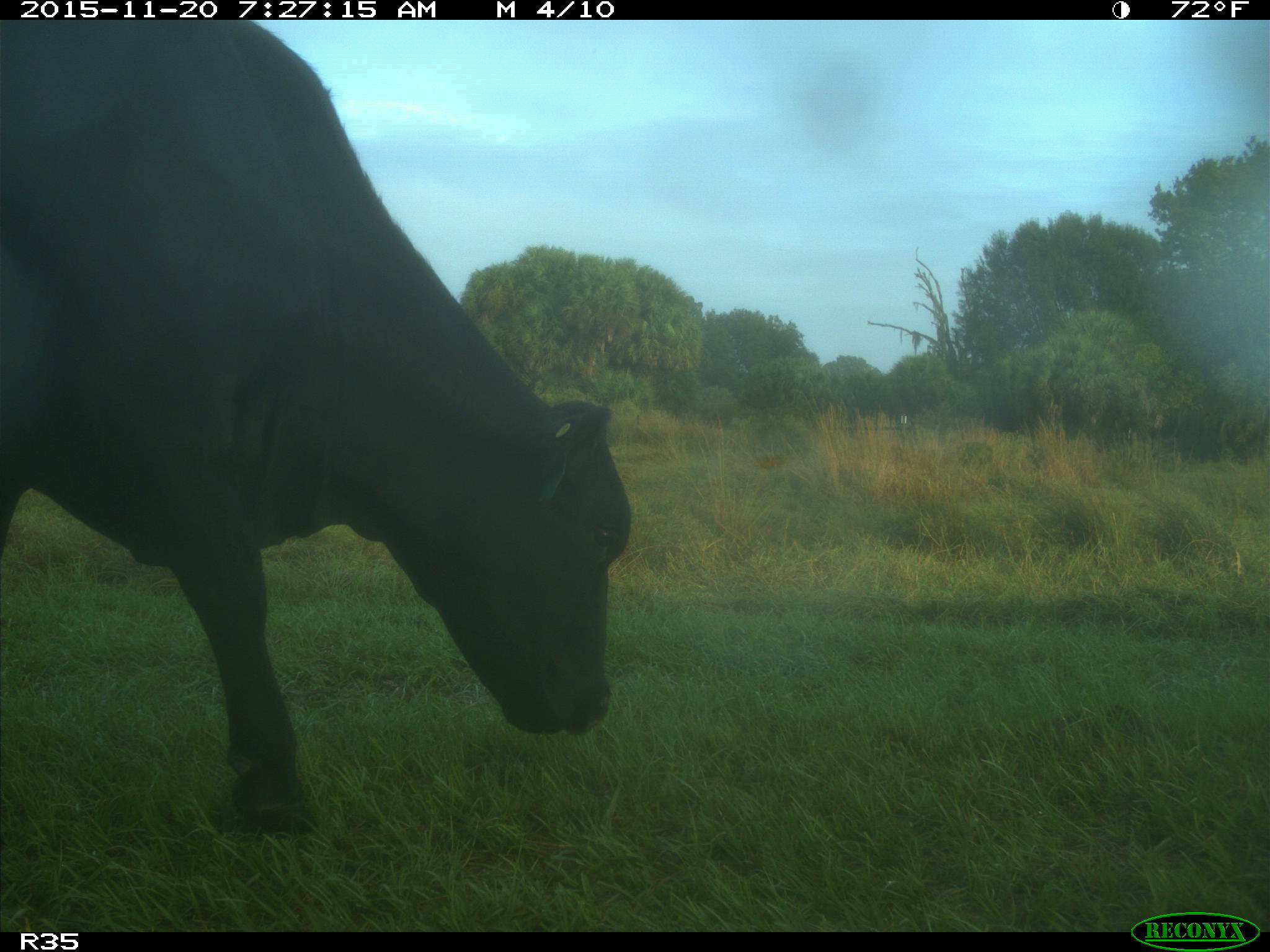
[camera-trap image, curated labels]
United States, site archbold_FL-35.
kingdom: Animalia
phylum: Chordata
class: Mammalia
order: Artiodactyla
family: Bovidae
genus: Bos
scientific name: Bos taurus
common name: domestic cow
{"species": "Bos taurus (domestic cow)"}